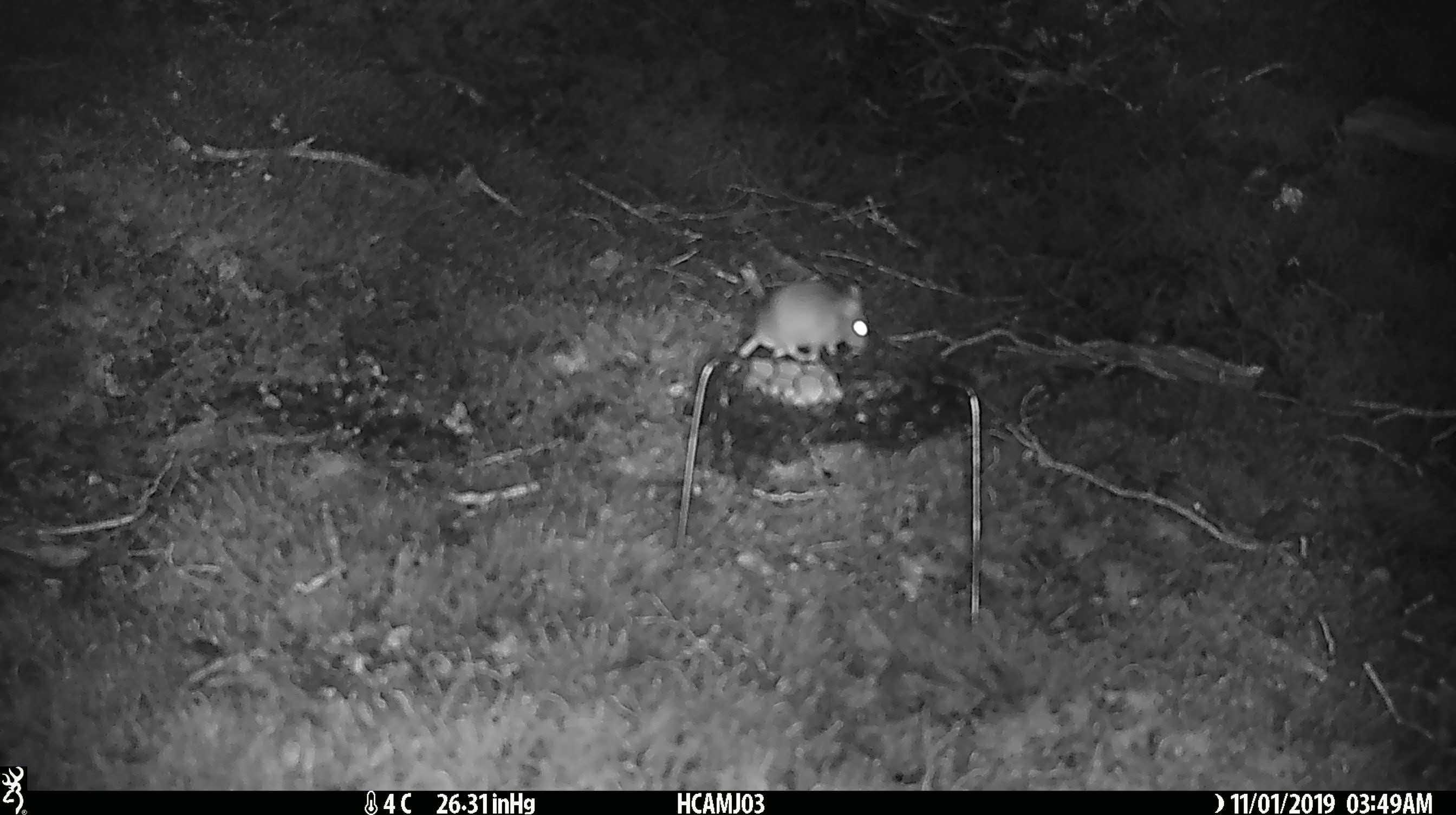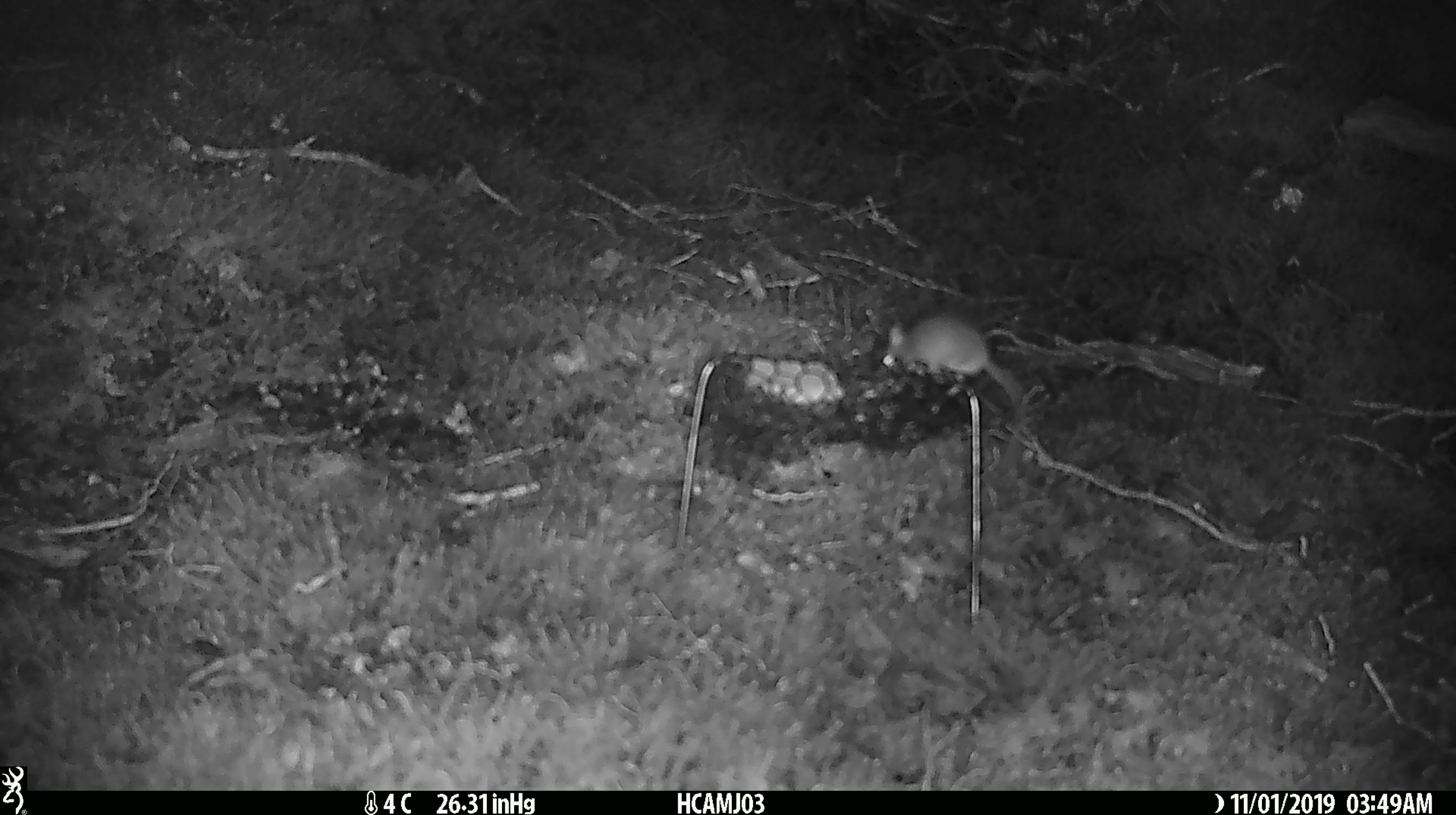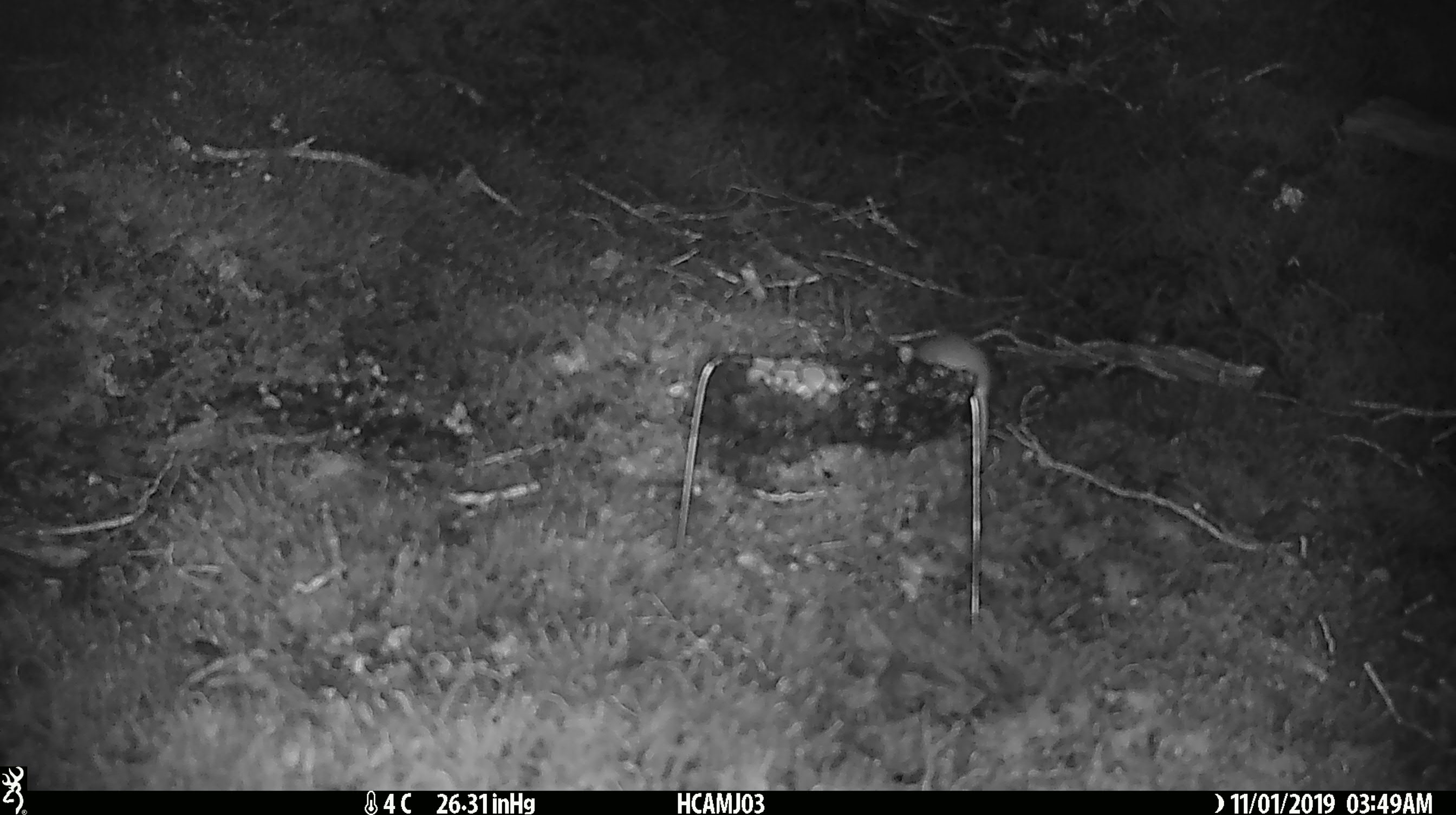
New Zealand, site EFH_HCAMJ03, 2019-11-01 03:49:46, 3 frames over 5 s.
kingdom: Animalia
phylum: Chordata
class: Mammalia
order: Rodentia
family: Muridae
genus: Mus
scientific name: Mus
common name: mouse